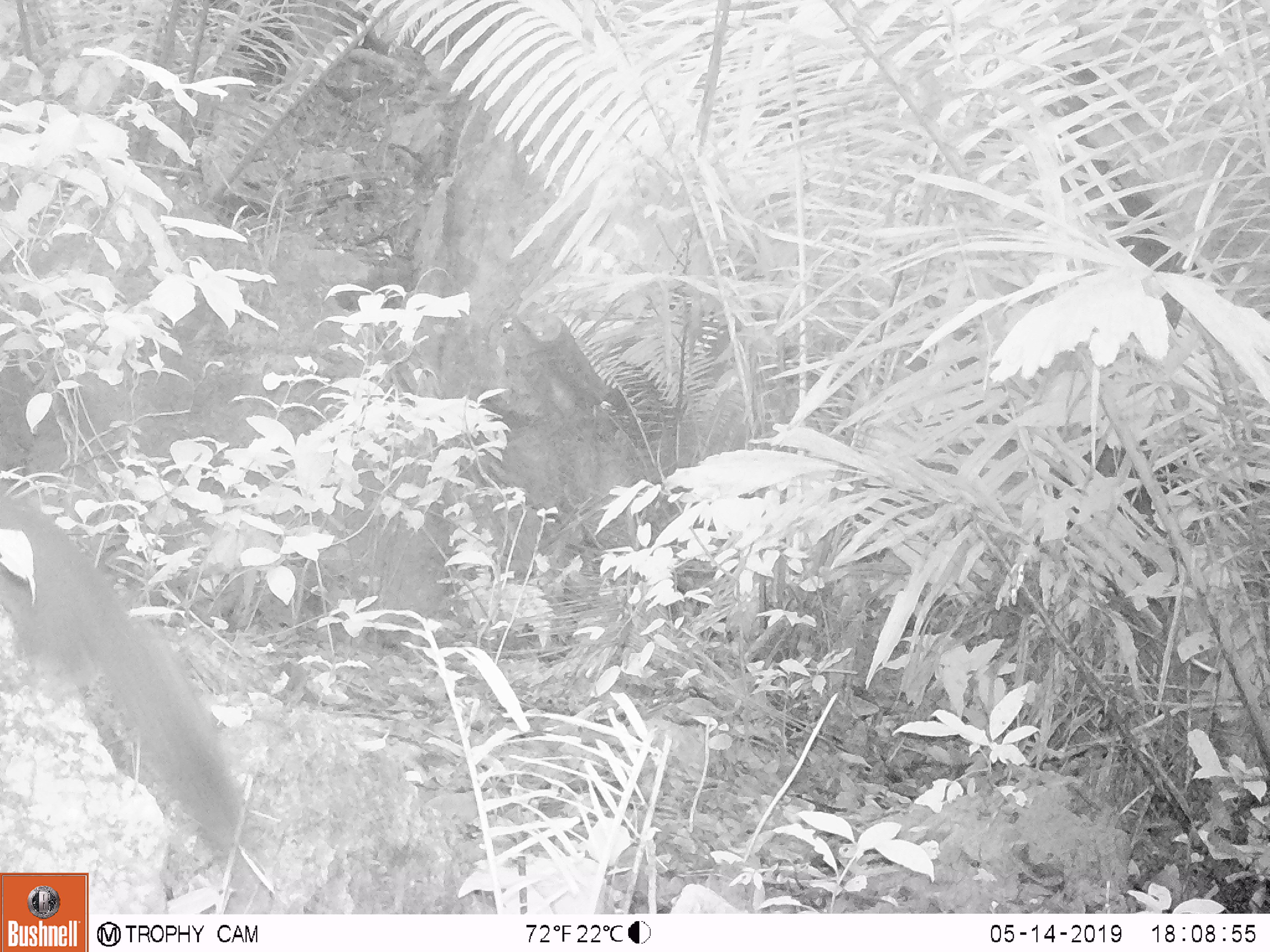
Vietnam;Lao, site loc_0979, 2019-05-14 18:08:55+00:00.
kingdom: Animalia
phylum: Chordata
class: Mammalia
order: Rodentia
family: Sciuridae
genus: Sciurus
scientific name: Sciurus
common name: squirrel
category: unidentified squirrel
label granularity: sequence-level